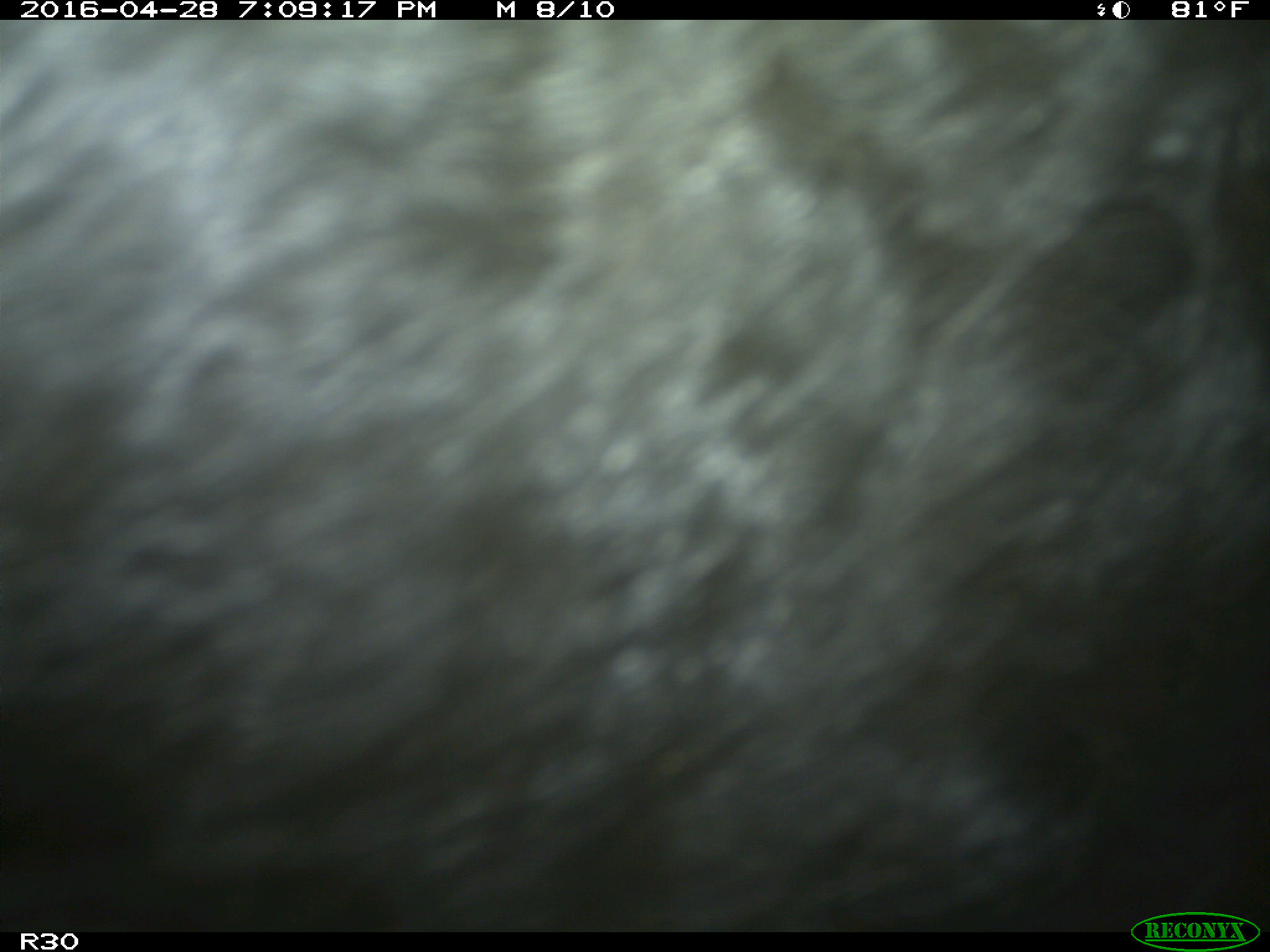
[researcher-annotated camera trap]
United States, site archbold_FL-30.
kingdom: Animalia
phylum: Chordata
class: Mammalia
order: Artiodactyla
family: Bovidae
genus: Bos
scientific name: Bos taurus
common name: domestic cow